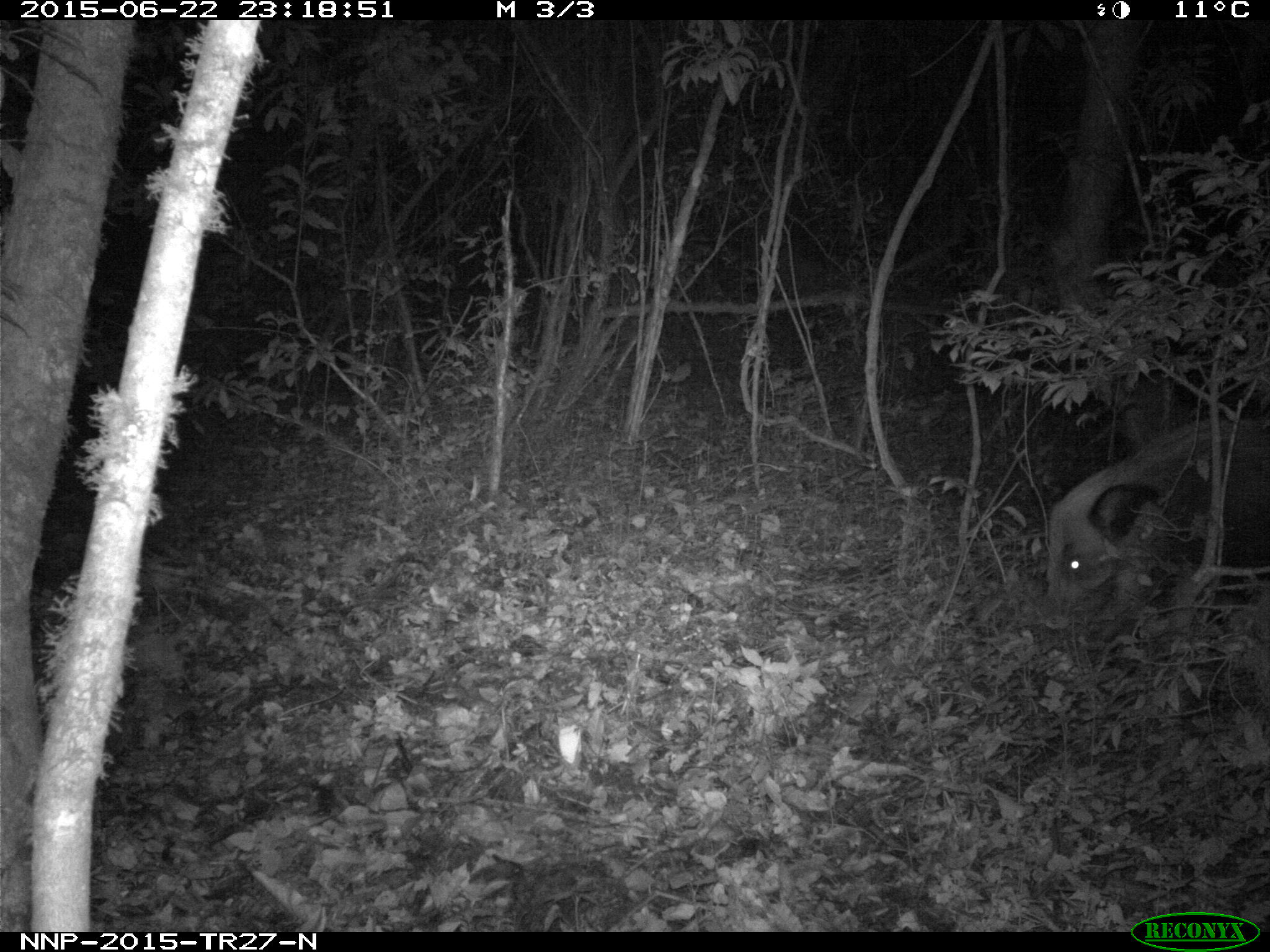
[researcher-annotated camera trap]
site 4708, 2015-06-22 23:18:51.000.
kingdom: Animalia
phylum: Chordata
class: Mammalia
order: Artiodactyla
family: Suidae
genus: Potamochoerus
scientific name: Potamochoerus larvatus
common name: bushpig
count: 1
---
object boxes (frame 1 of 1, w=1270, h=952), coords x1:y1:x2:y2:
potamochoerus larvatus: 1045:415:1270:642